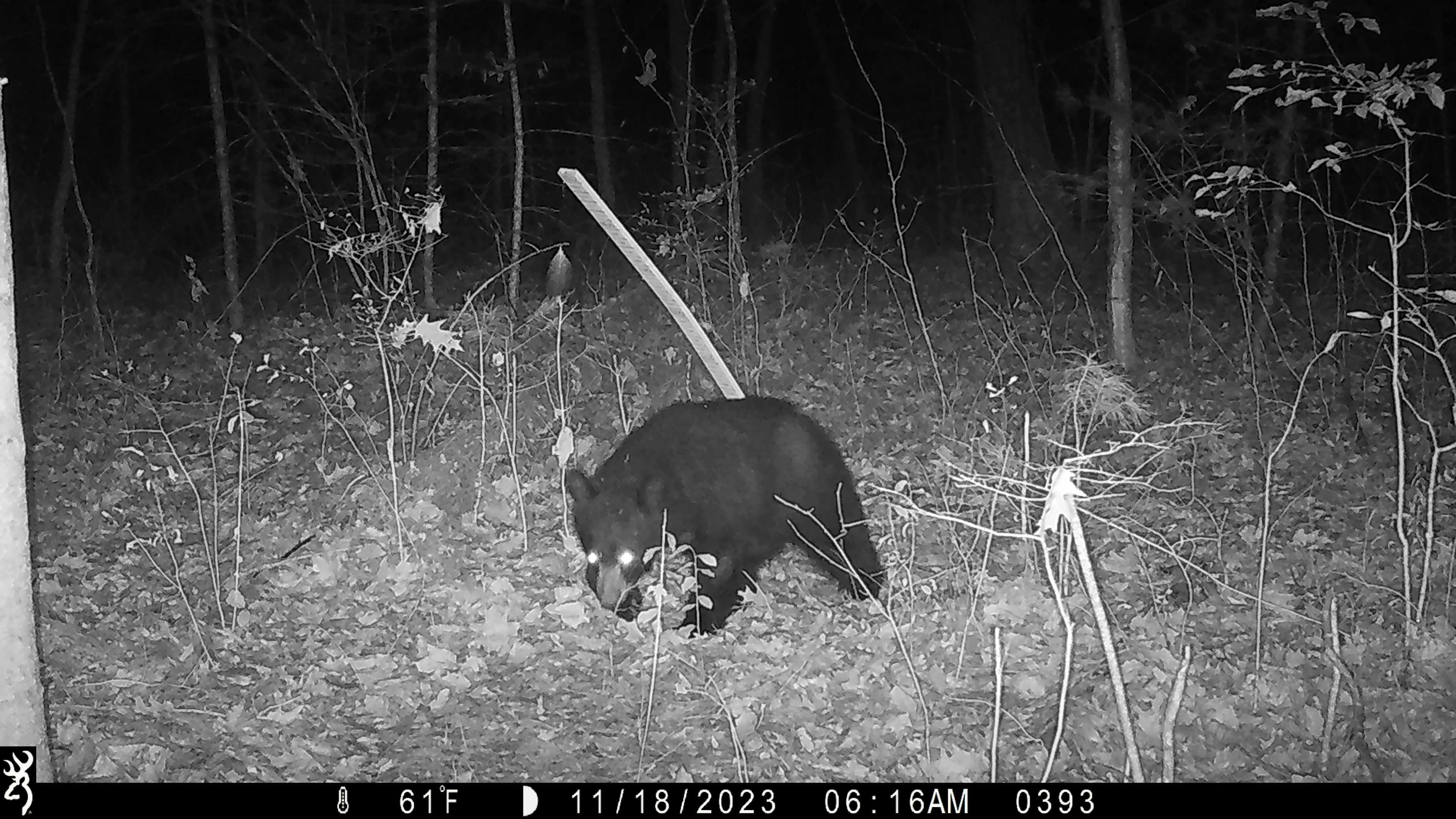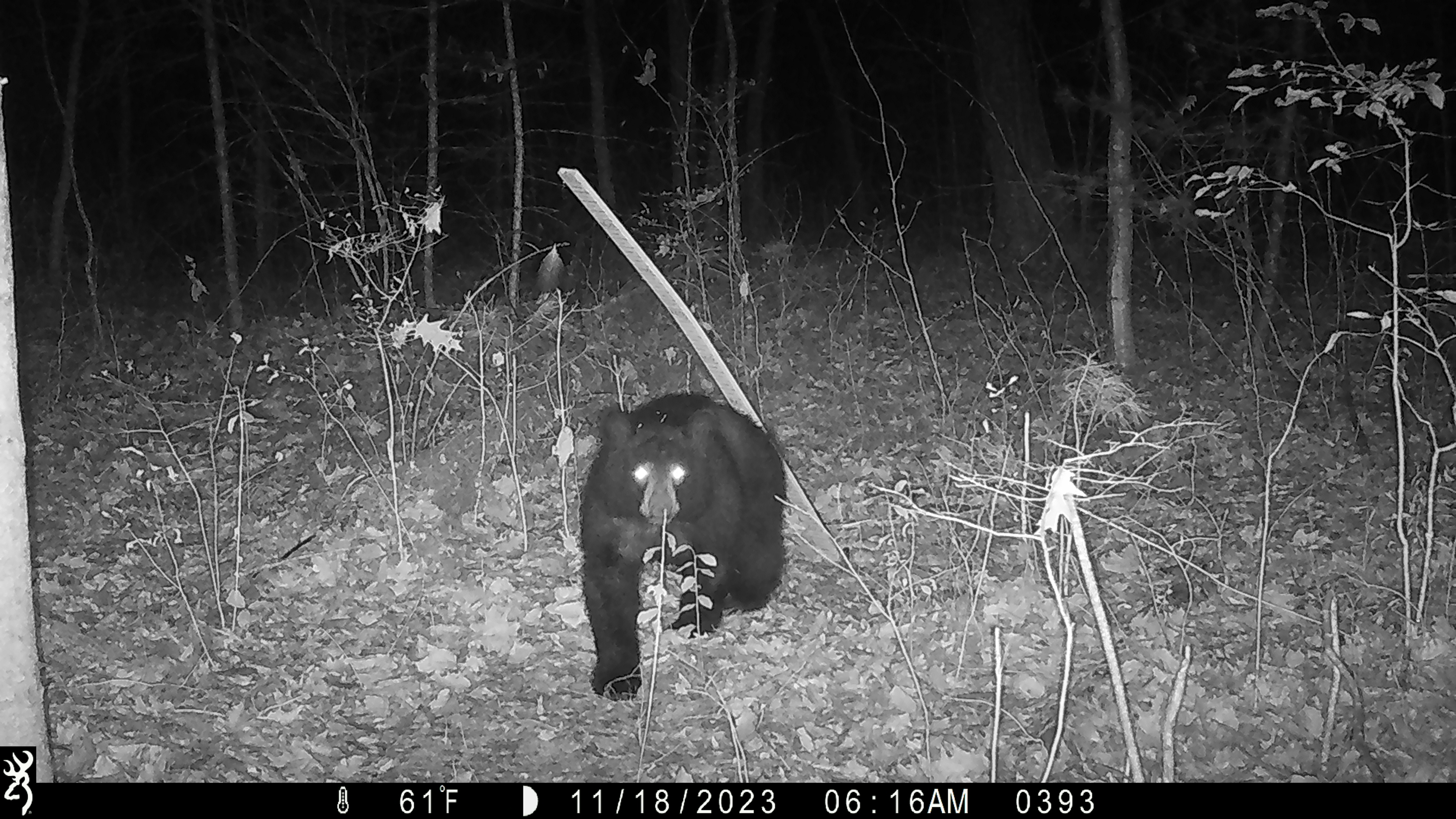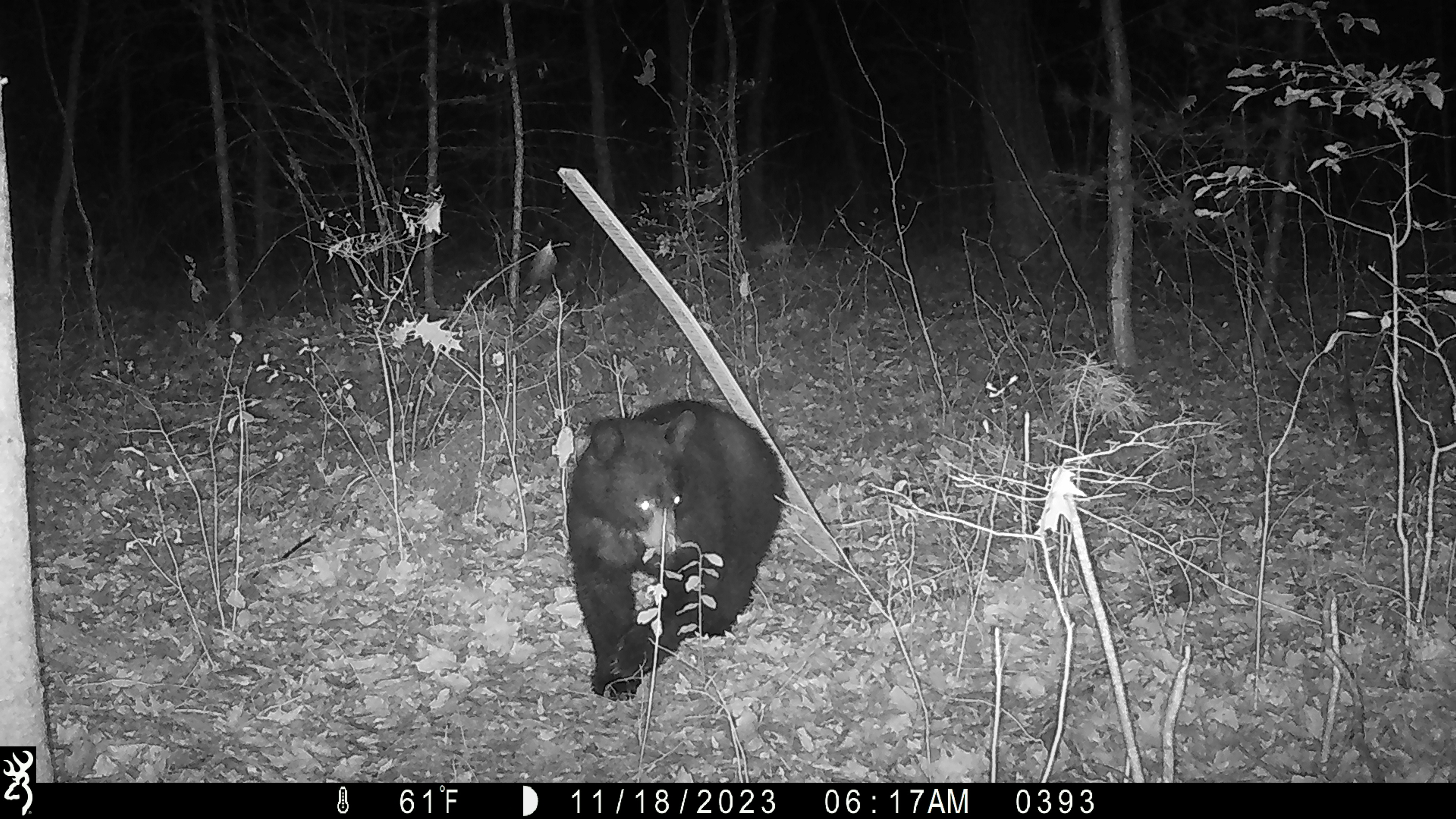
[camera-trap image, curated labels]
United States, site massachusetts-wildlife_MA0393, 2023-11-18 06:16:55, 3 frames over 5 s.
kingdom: Animalia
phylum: Chordata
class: Mammalia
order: Carnivora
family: Ursidae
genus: Ursus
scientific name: Ursus americanus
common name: black bear